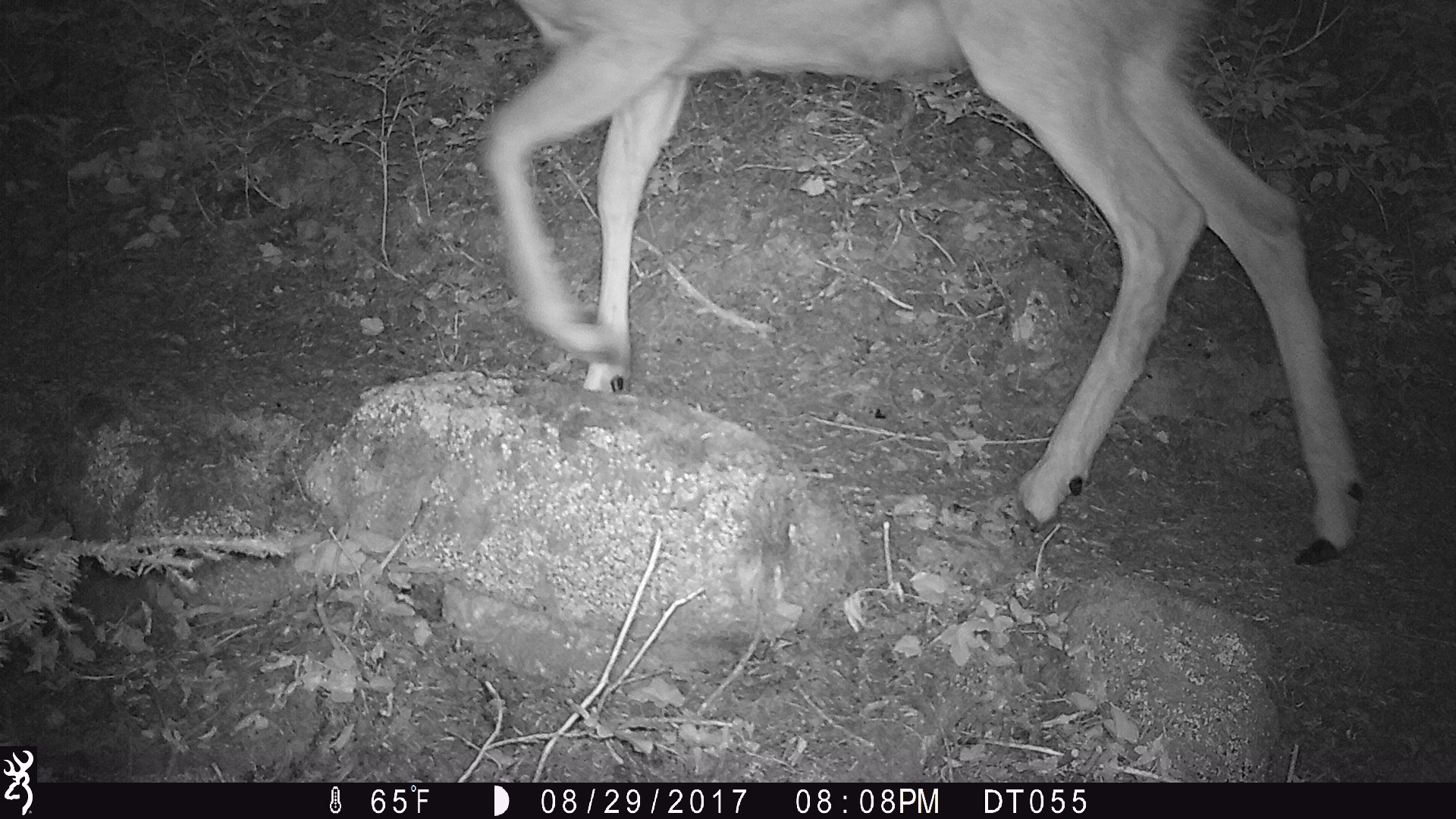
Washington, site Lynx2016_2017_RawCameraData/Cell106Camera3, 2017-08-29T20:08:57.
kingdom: Animalia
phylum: Chordata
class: Mammalia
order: Artiodactyla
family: Cervidae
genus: Odocoileus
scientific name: Odocoileus hemionus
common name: mule deer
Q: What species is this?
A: Odocoileus hemionus (mule deer).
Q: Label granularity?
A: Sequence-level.